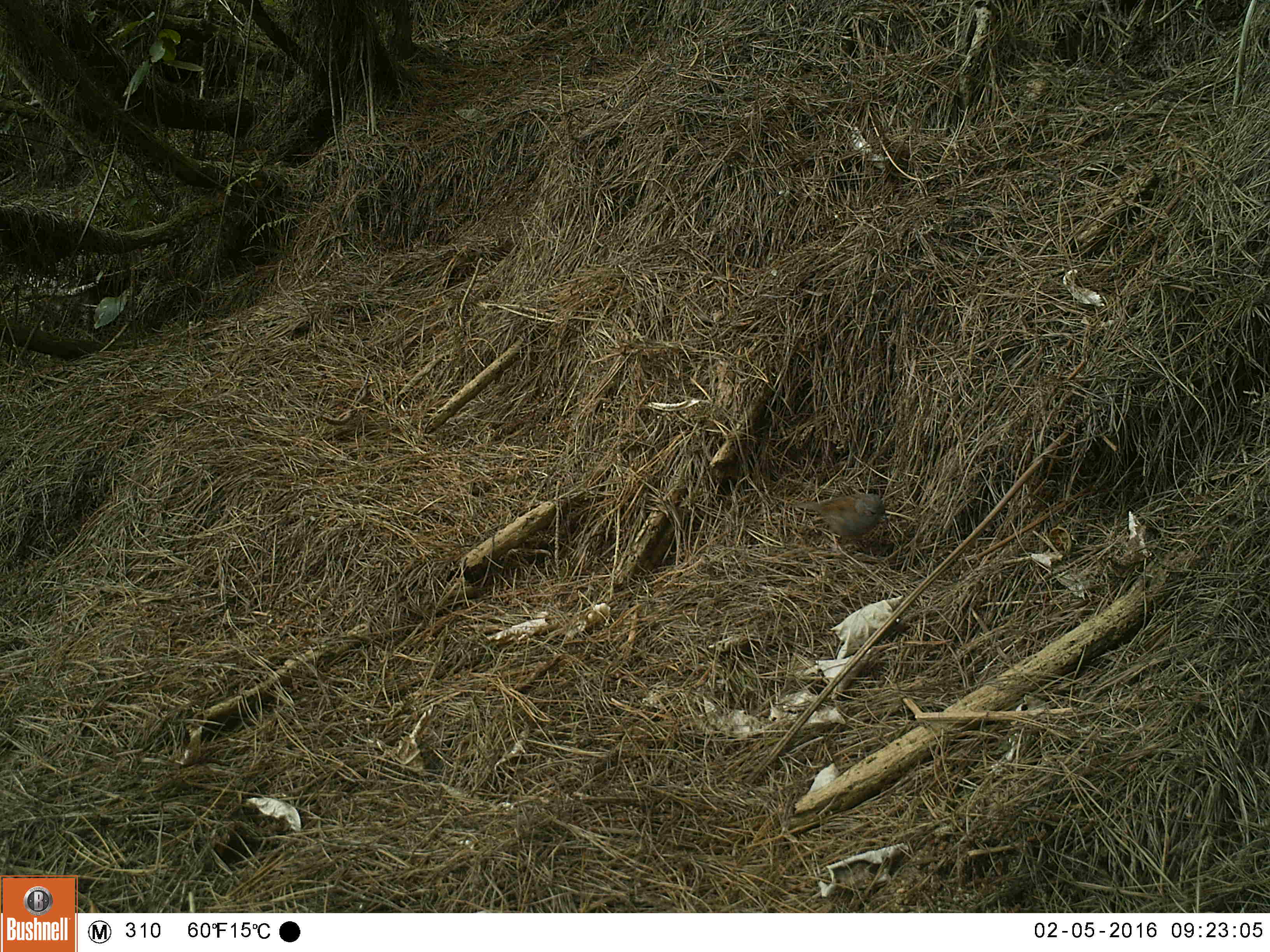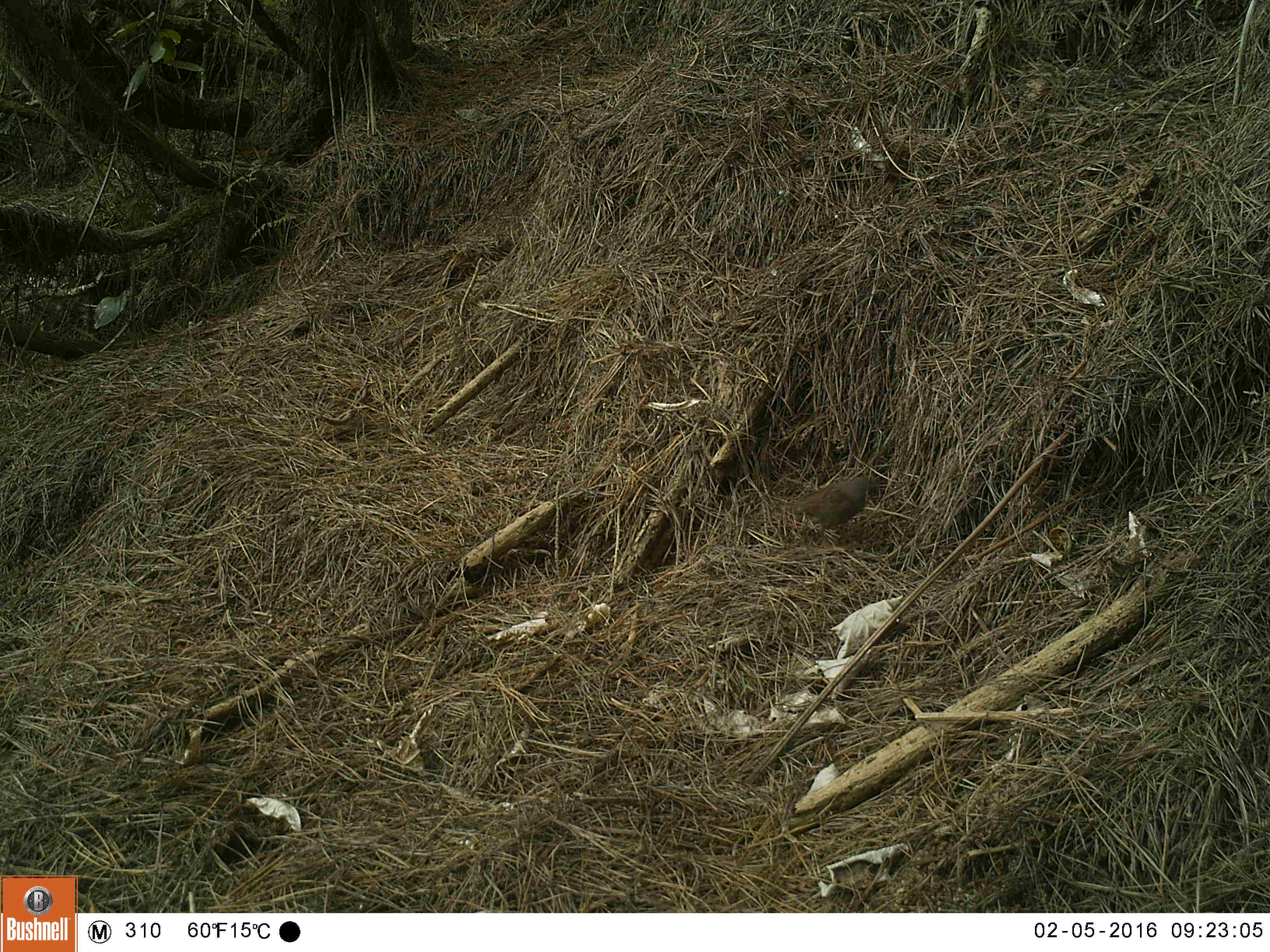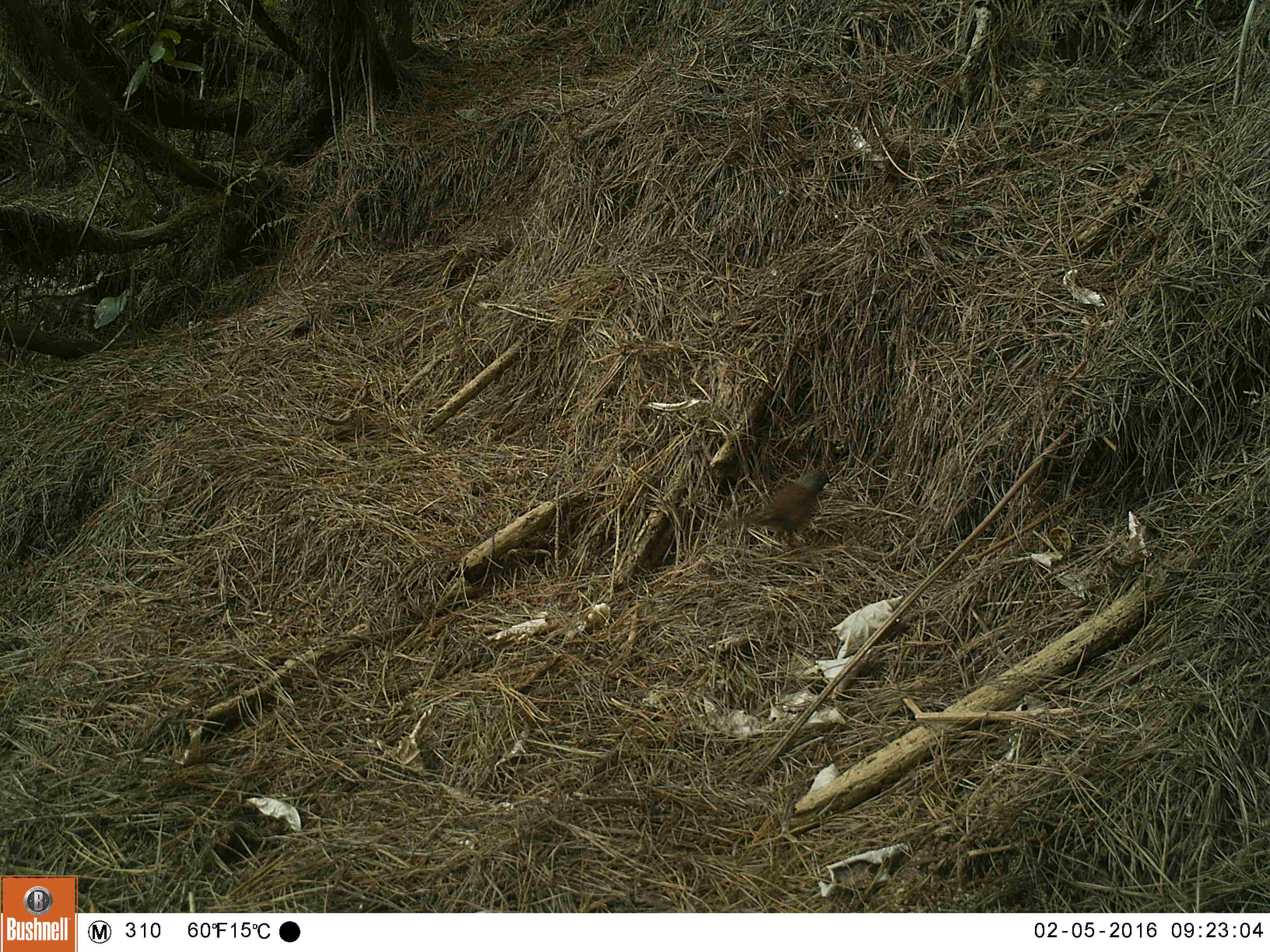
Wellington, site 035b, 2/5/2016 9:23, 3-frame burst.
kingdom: Animalia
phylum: Chordata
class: Aves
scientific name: Aves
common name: bird